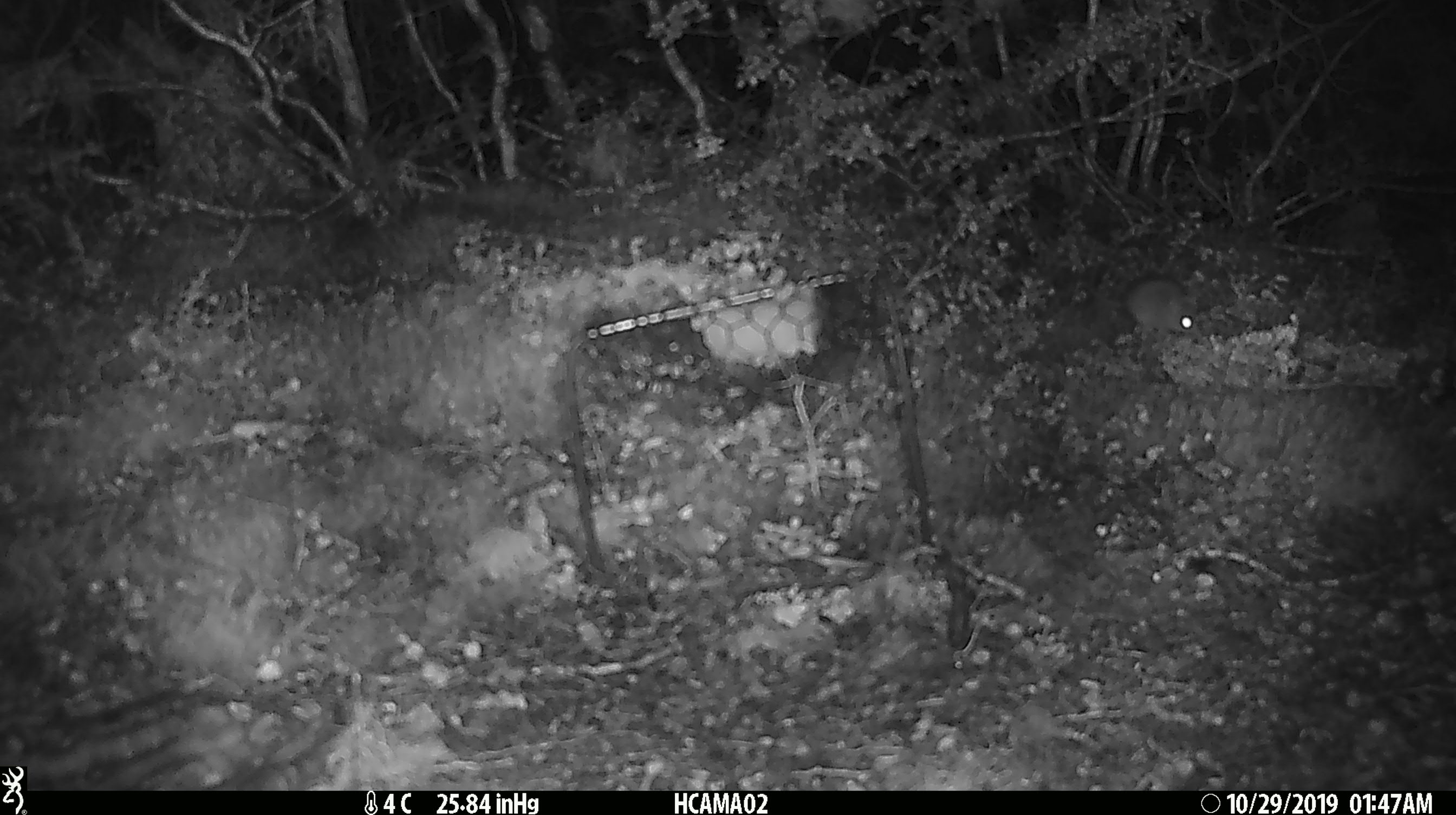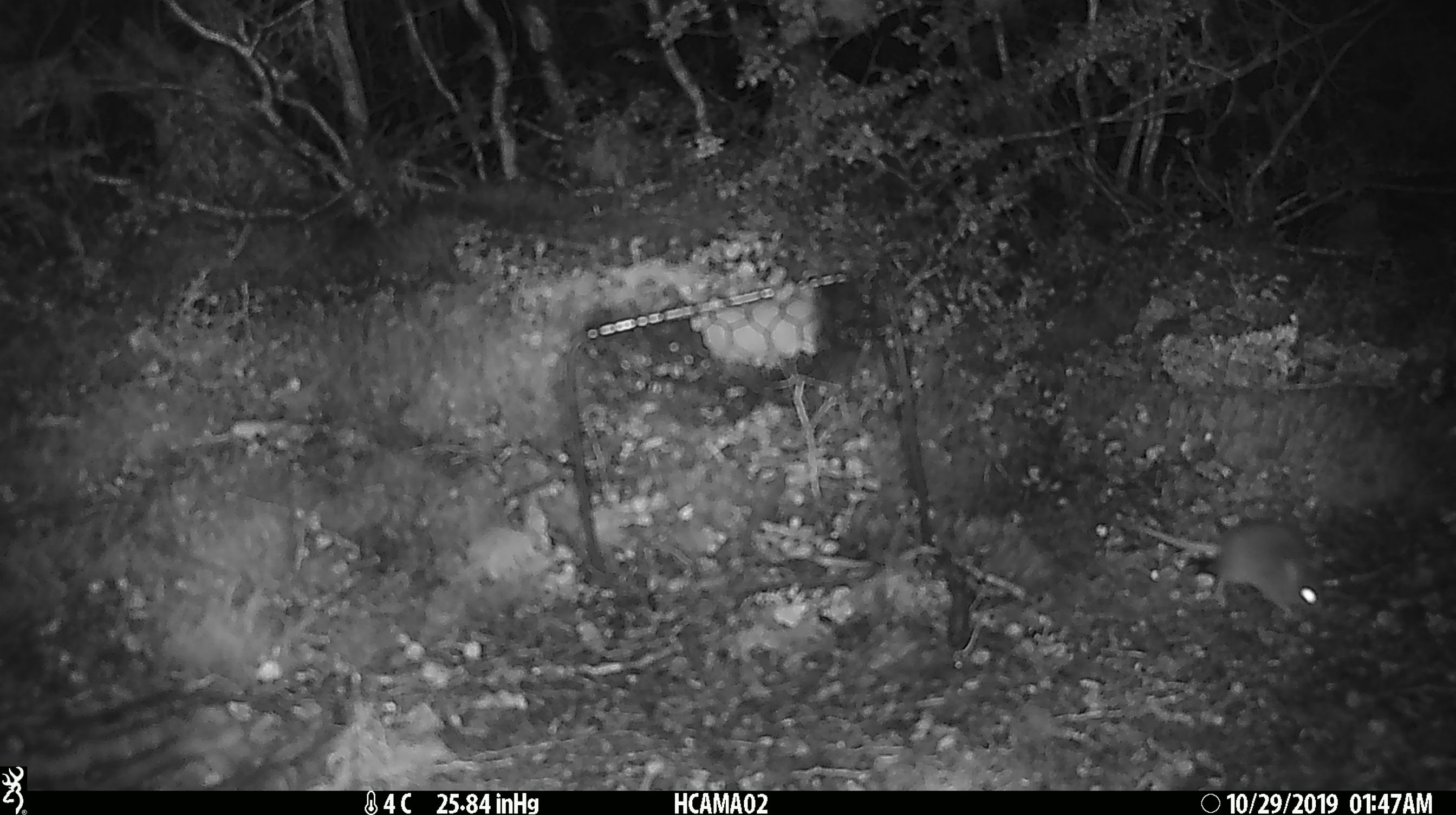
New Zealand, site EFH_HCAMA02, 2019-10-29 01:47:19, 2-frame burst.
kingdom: Animalia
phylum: Chordata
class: Mammalia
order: Rodentia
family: Muridae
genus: Mus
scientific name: Mus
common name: mouse